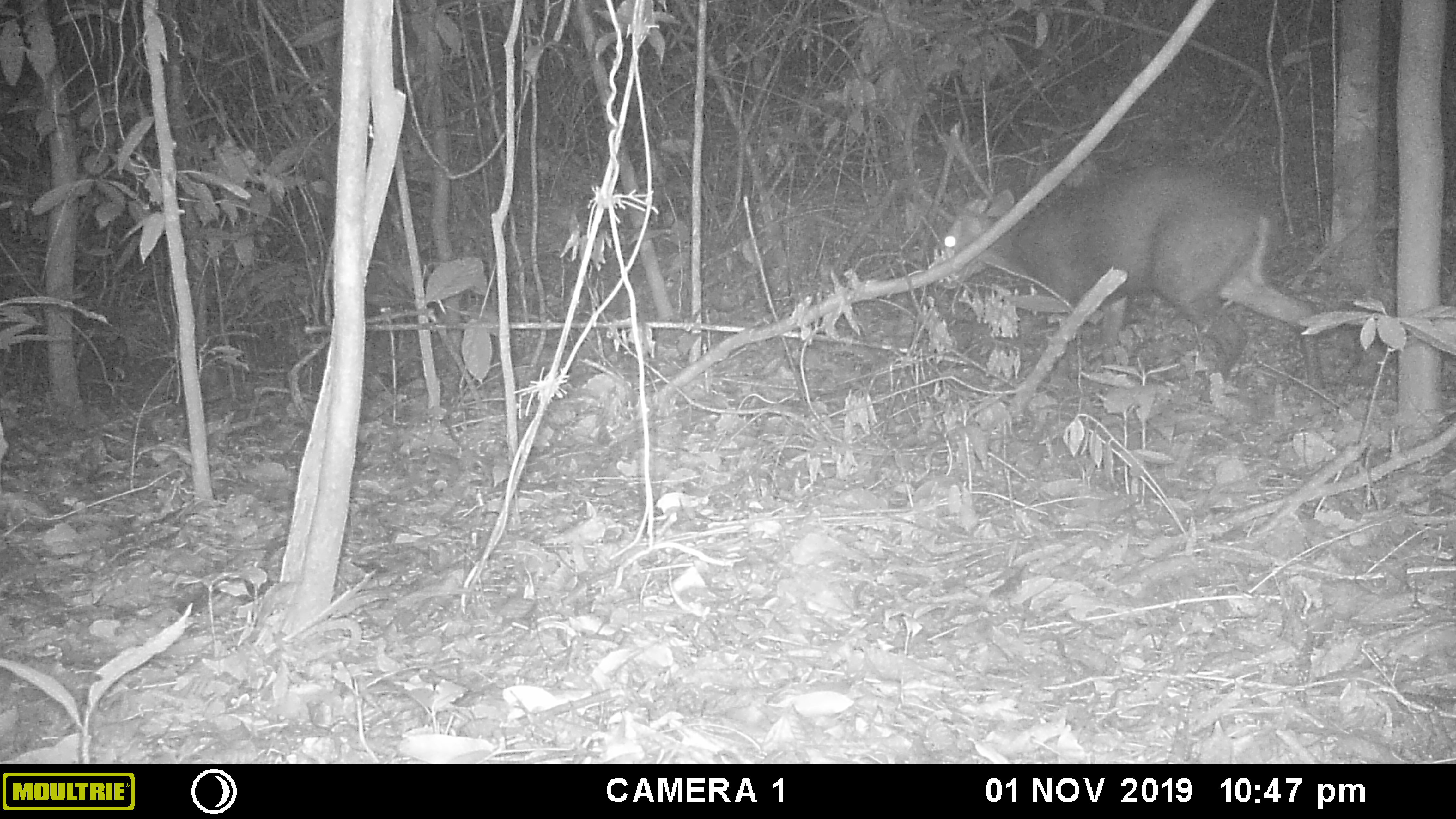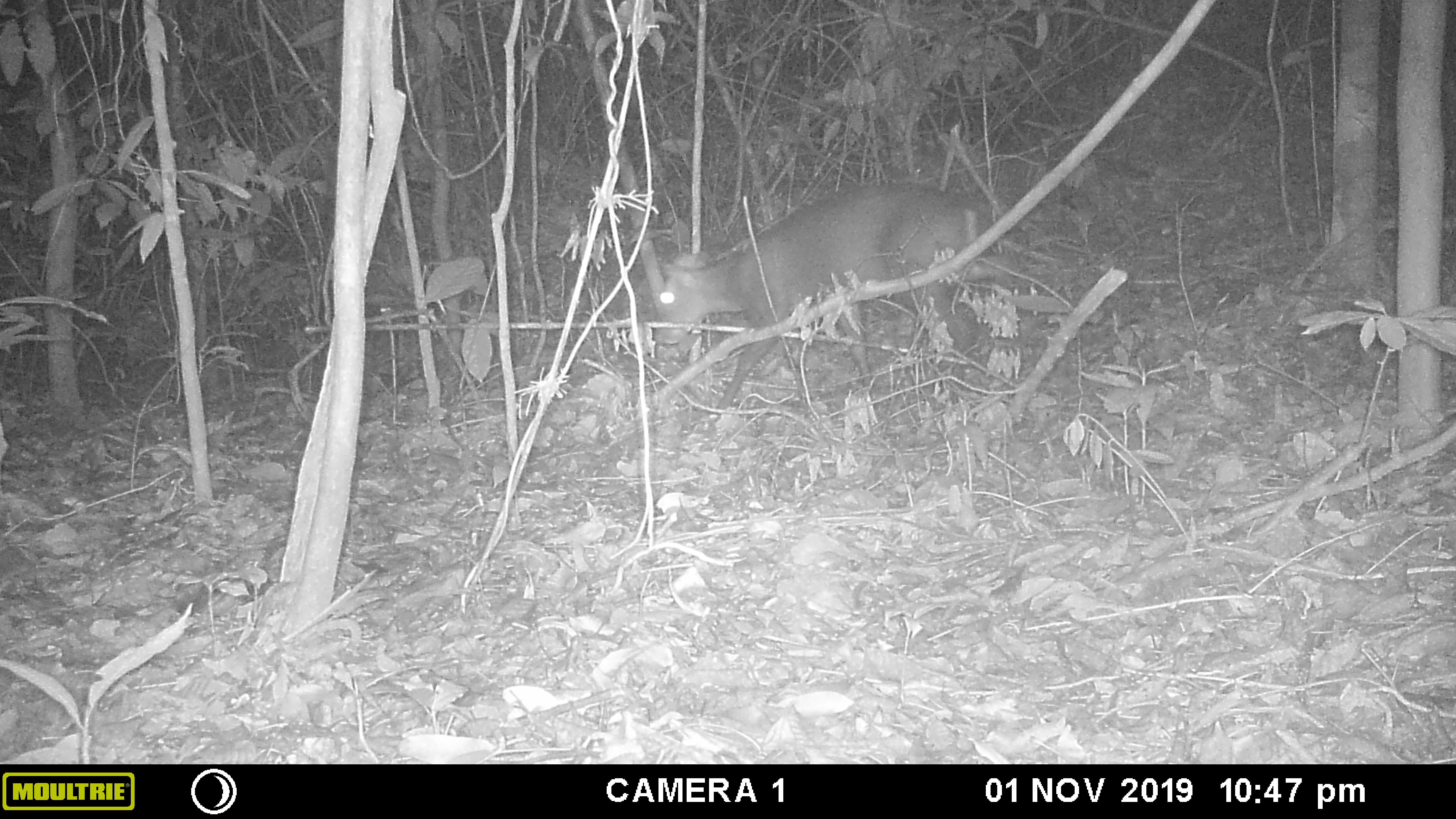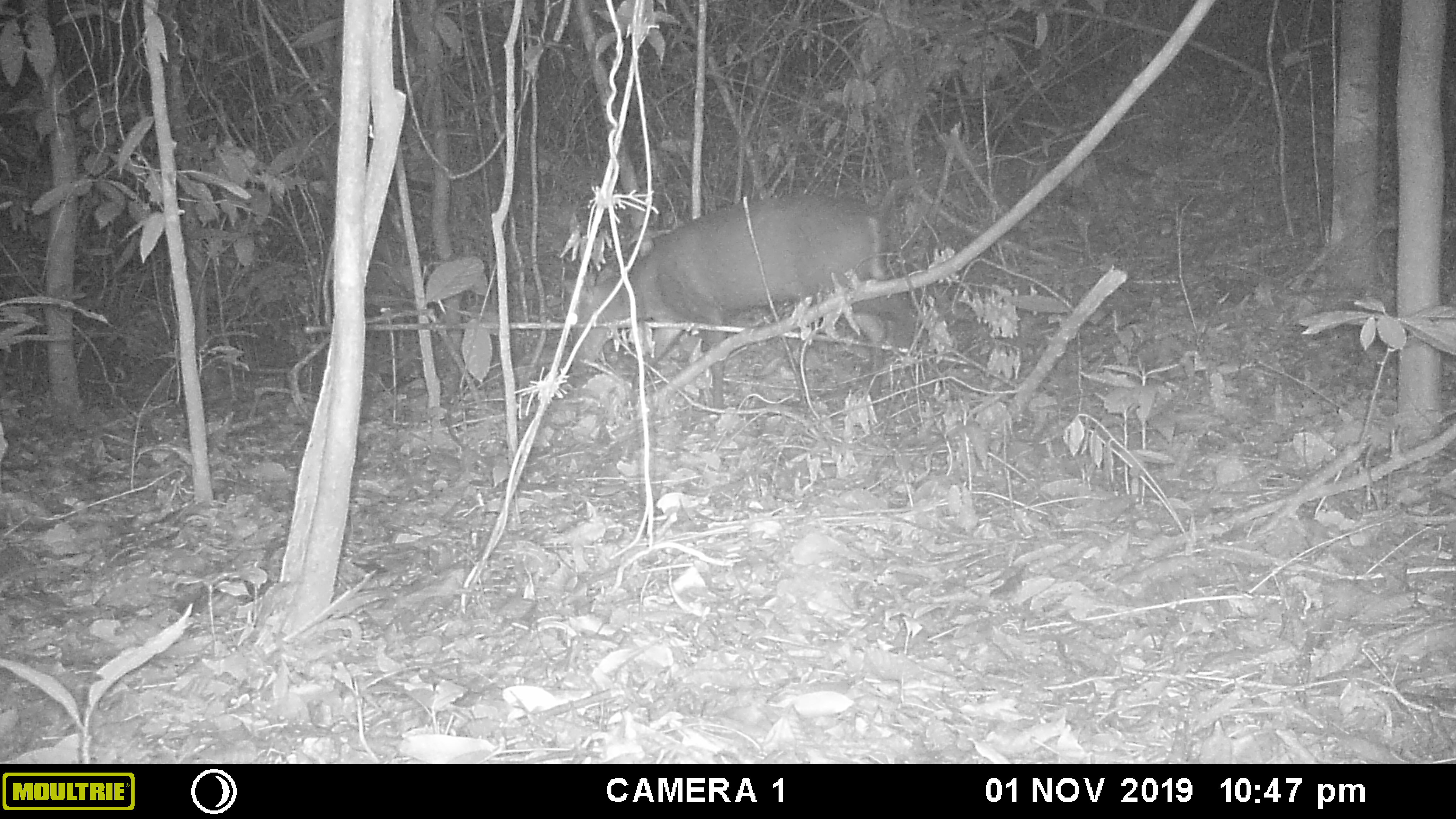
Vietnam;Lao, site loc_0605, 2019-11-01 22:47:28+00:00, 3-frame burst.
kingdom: Animalia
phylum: Chordata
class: Mammalia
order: Artiodactyla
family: Cervidae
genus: Muntiacus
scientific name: Muntiacus rooseveltorum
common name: roosevelt's muntjac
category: roosevelts muntjac group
Roosevelts muntjac group (roosevelt's muntjac) (Muntiacus rooseveltorum). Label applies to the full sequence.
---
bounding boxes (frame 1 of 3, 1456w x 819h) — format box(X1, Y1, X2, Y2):
roosevelts muntjac group: box(940, 166, 1326, 394)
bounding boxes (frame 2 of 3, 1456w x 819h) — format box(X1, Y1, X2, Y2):
roosevelts muntjac group: box(656, 182, 1018, 403)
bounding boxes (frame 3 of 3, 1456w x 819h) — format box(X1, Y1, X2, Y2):
roosevelts muntjac group: box(563, 195, 919, 413)